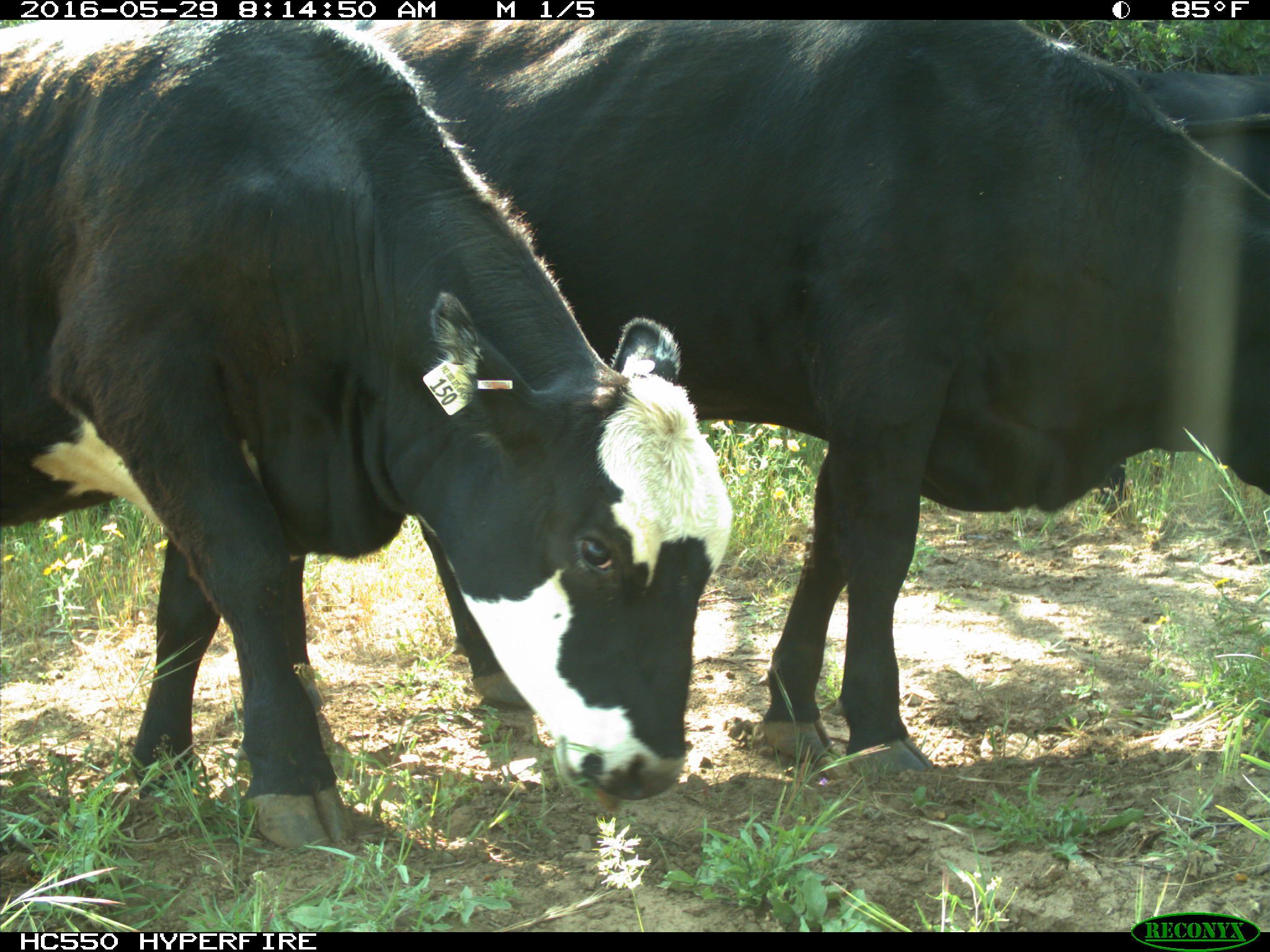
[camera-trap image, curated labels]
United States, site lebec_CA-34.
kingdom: Animalia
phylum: Chordata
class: Mammalia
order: Artiodactyla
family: Bovidae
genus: Bos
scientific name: Bos taurus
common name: domestic cow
Bos taurus (domestic cow).